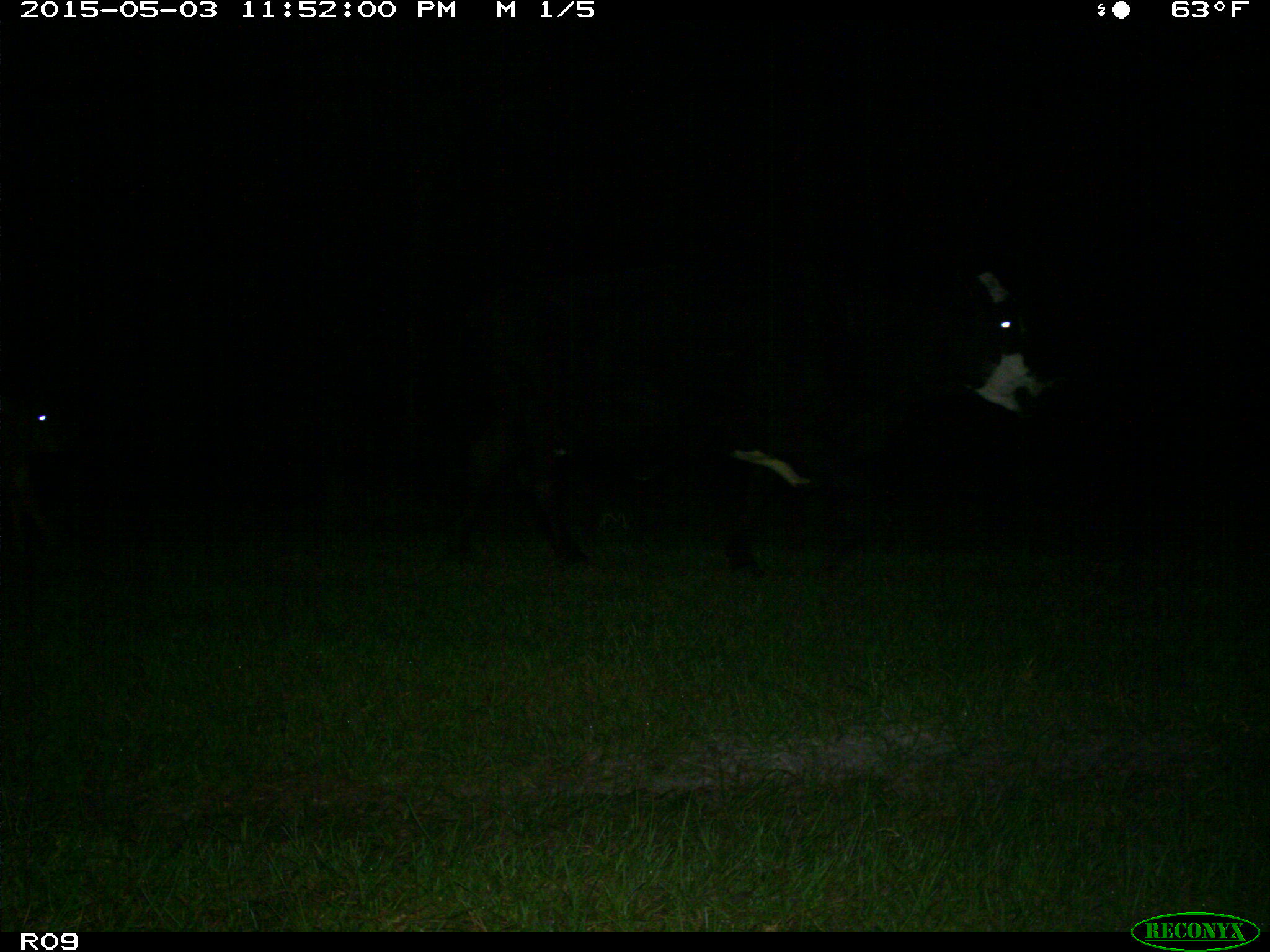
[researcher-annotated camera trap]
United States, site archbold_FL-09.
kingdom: Animalia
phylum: Chordata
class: Mammalia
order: Artiodactyla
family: Bovidae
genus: Bos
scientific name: Bos taurus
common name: domestic cow